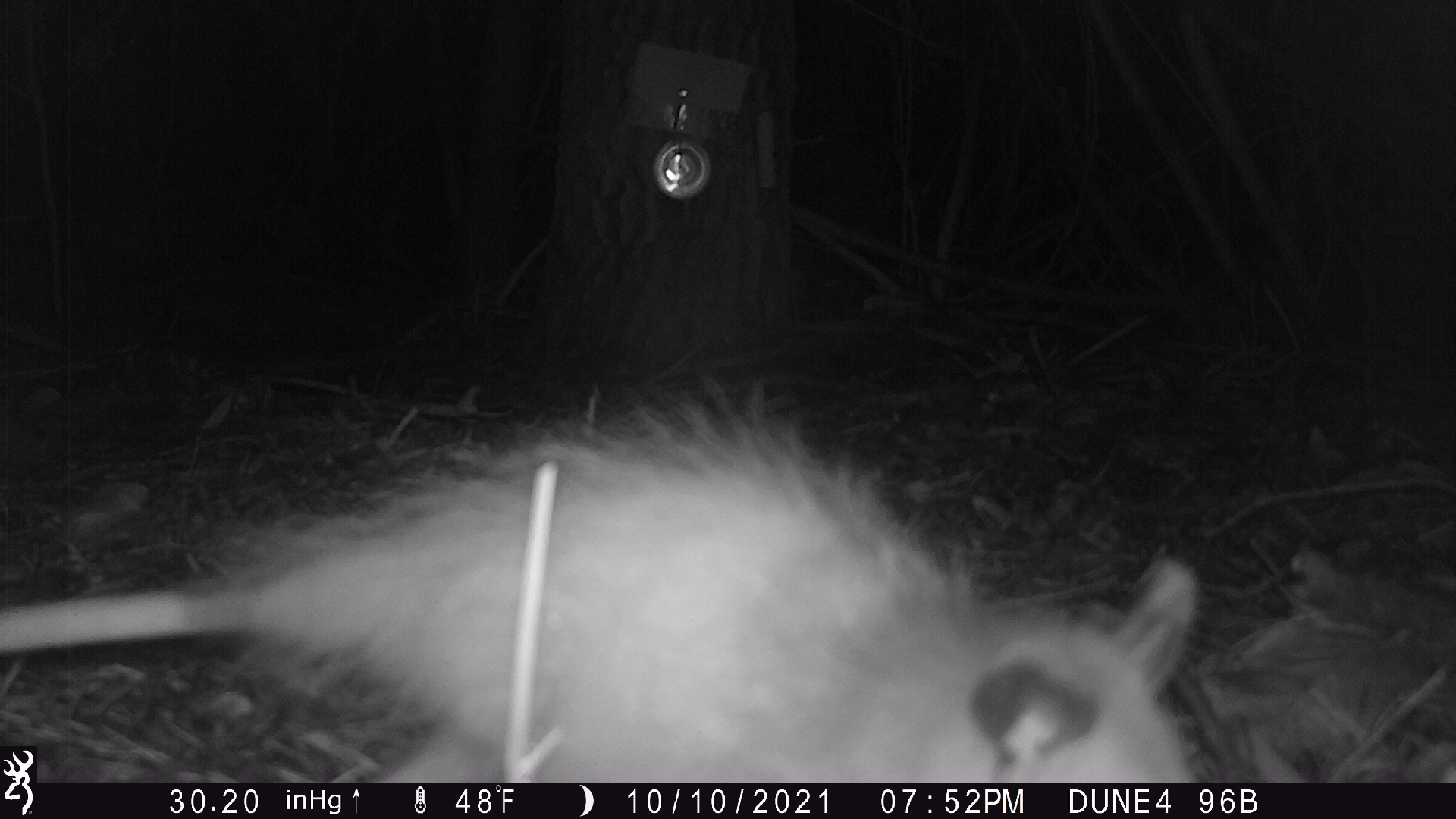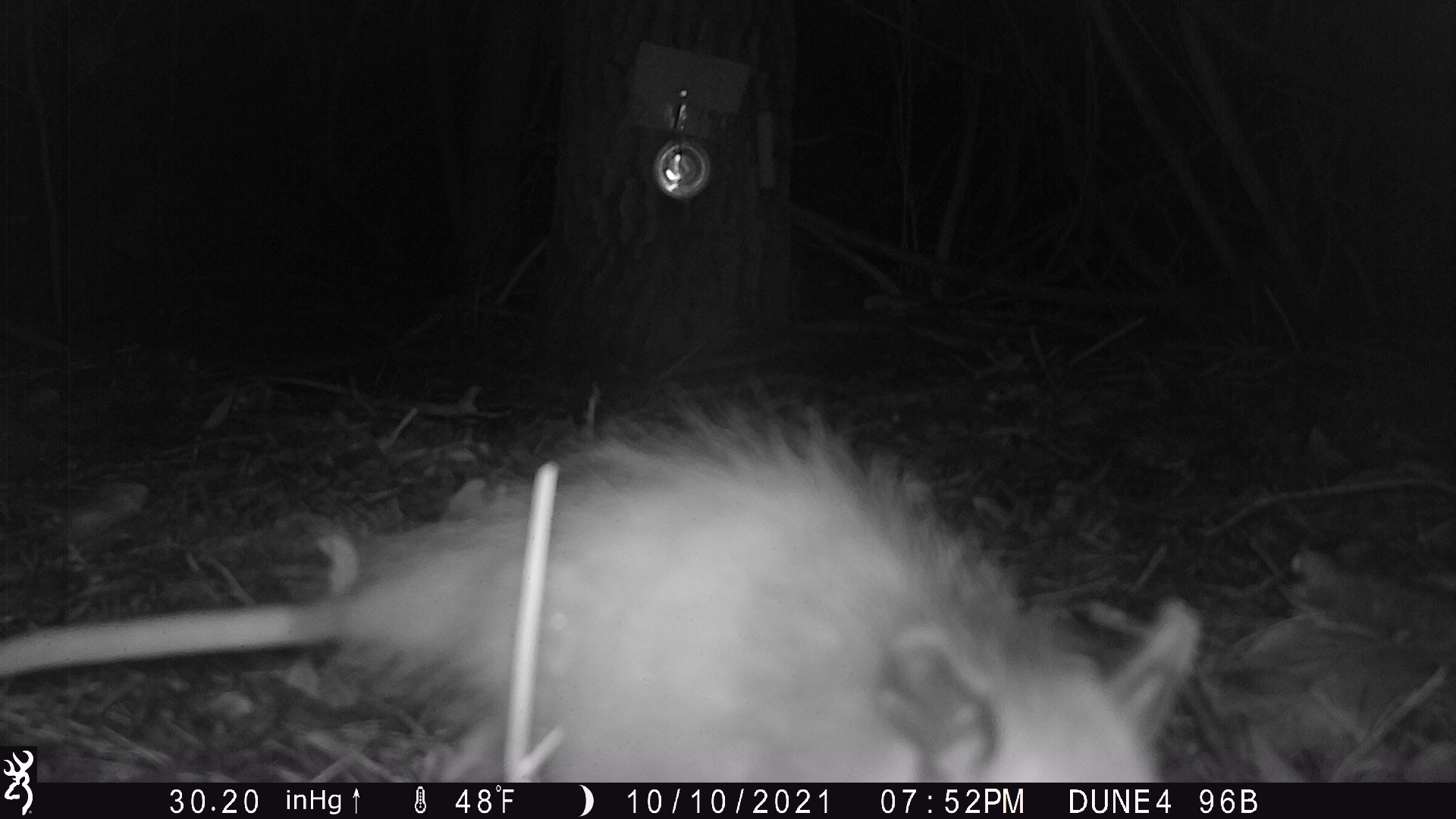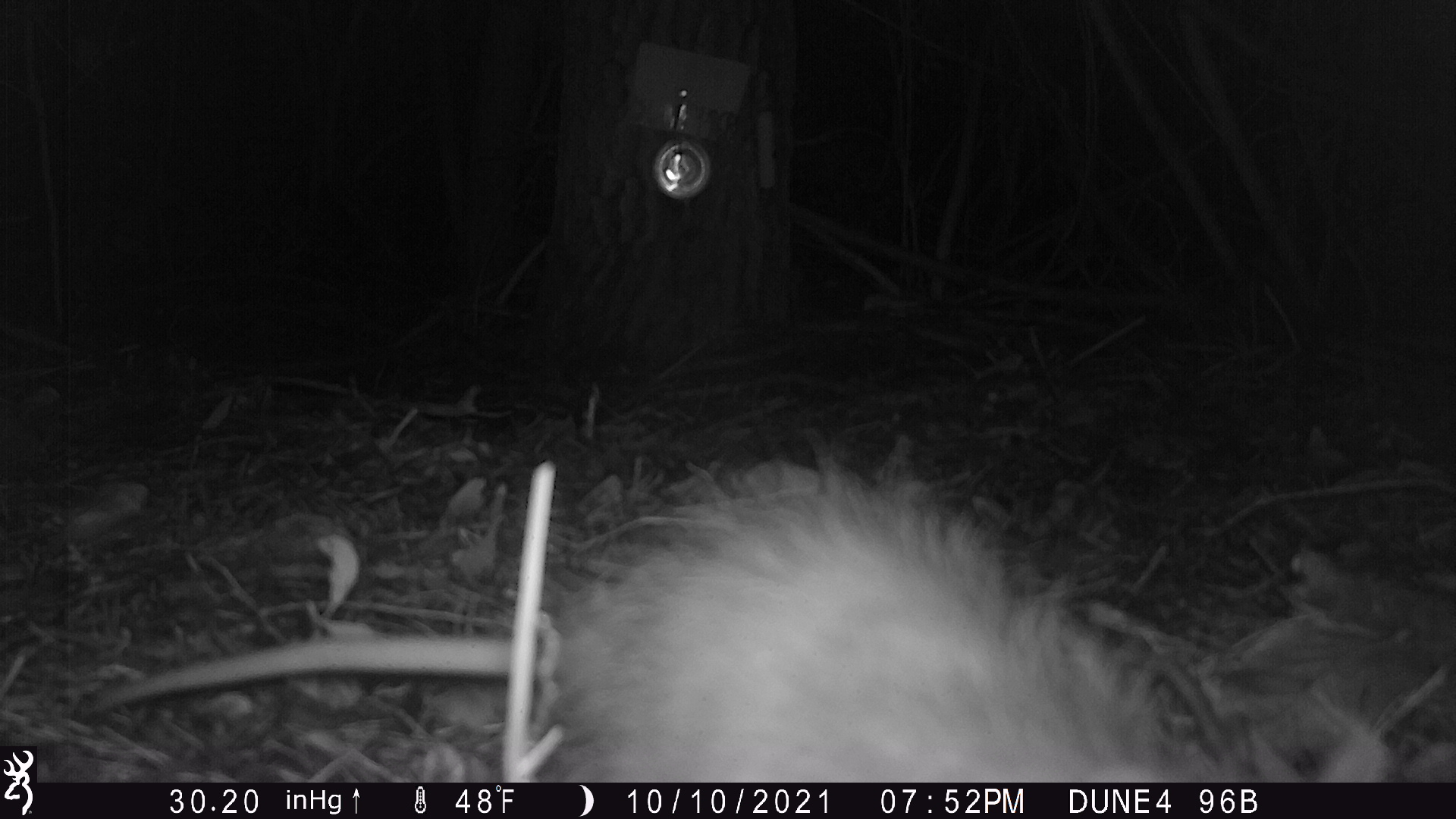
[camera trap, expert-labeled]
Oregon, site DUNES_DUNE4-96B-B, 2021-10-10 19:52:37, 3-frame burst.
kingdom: Animalia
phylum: Chordata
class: Mammalia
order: Didelphimorphia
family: Didelphidae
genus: Didelphis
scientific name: Didelphis virginiana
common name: virginia opossum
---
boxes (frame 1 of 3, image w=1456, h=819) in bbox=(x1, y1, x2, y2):
virginia opossum: bbox=(40, 388, 1212, 779)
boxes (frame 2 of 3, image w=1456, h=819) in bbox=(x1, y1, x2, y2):
virginia opossum: bbox=(39, 410, 1210, 779)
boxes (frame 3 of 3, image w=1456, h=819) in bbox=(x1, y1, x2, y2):
virginia opossum: bbox=(67, 449, 1182, 778)